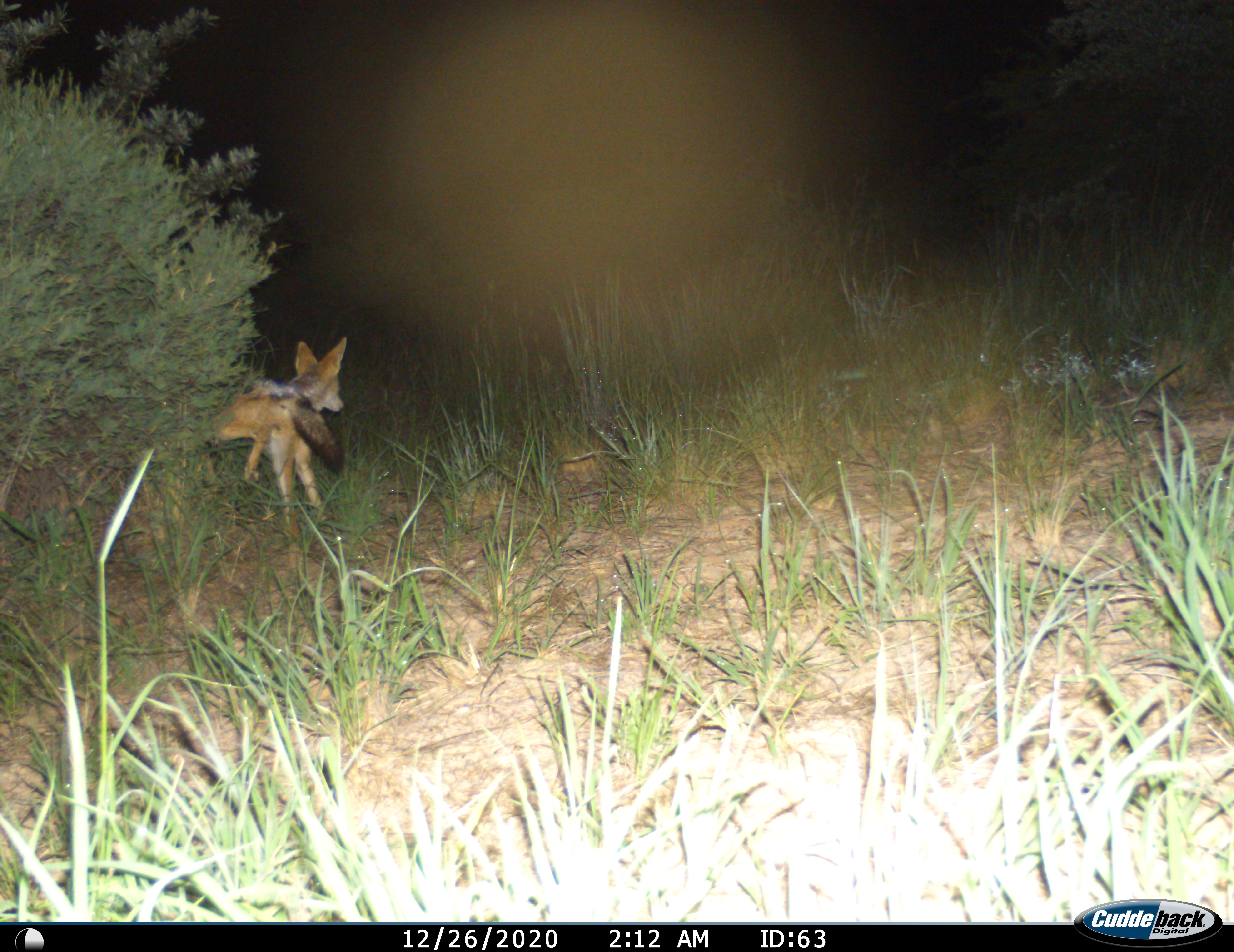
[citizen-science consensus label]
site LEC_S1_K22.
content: unidentified animal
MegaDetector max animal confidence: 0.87